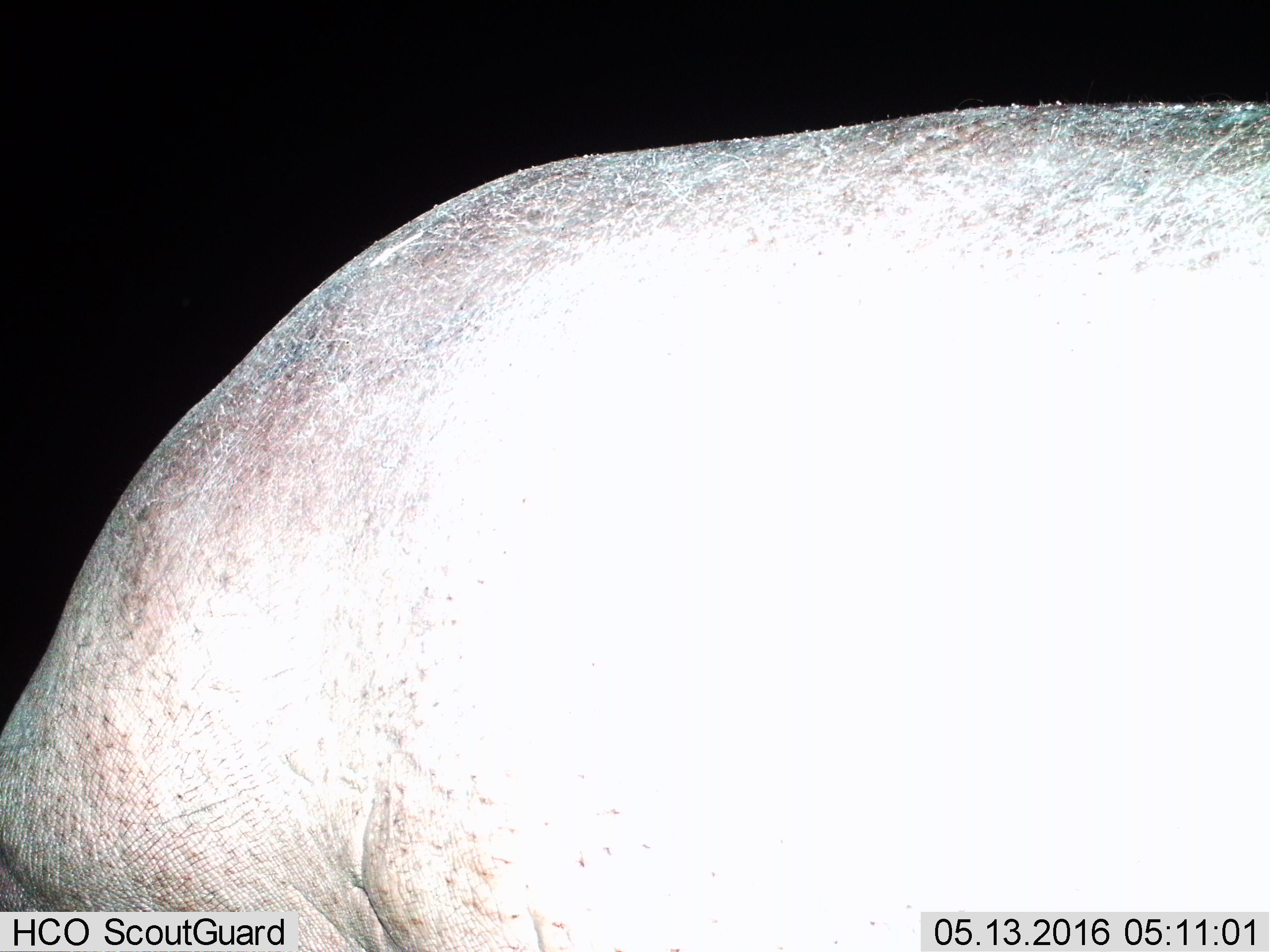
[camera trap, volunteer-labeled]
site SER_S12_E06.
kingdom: Animalia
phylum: Chordata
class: Mammalia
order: Artiodactyla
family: Hippopotamidae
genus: Hippopotamus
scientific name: Hippopotamus amphibius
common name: hippopotamus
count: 1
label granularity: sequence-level